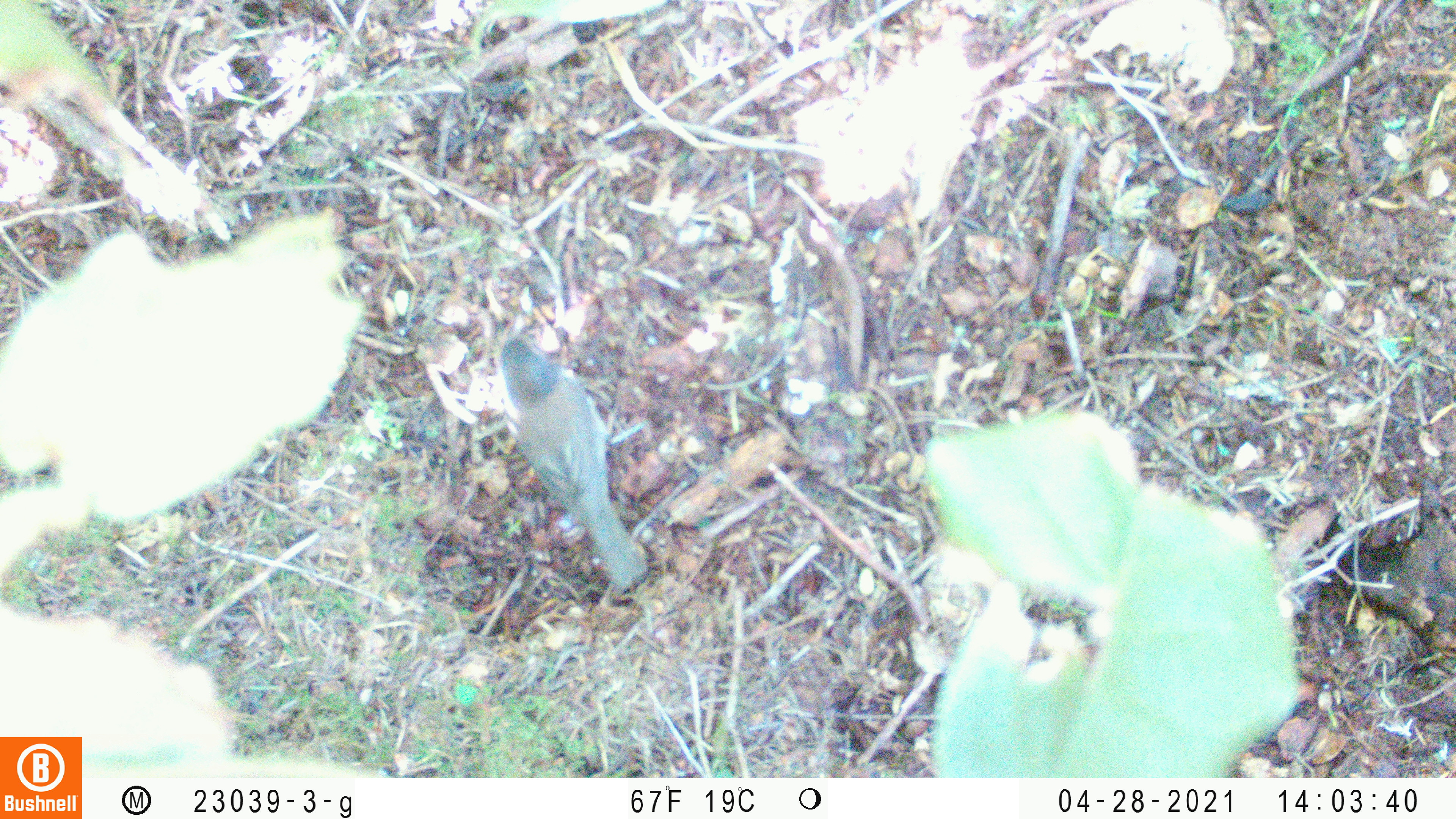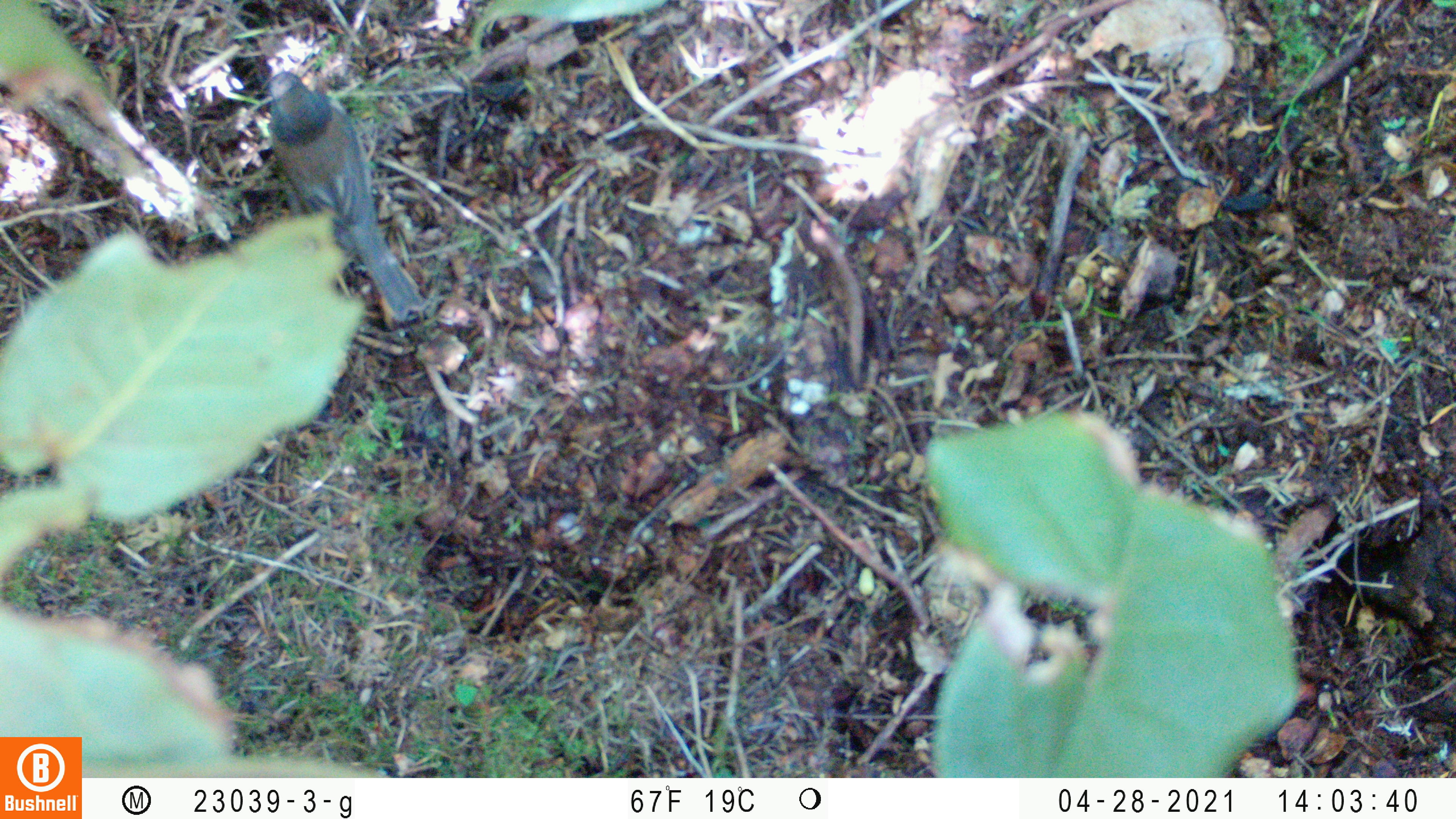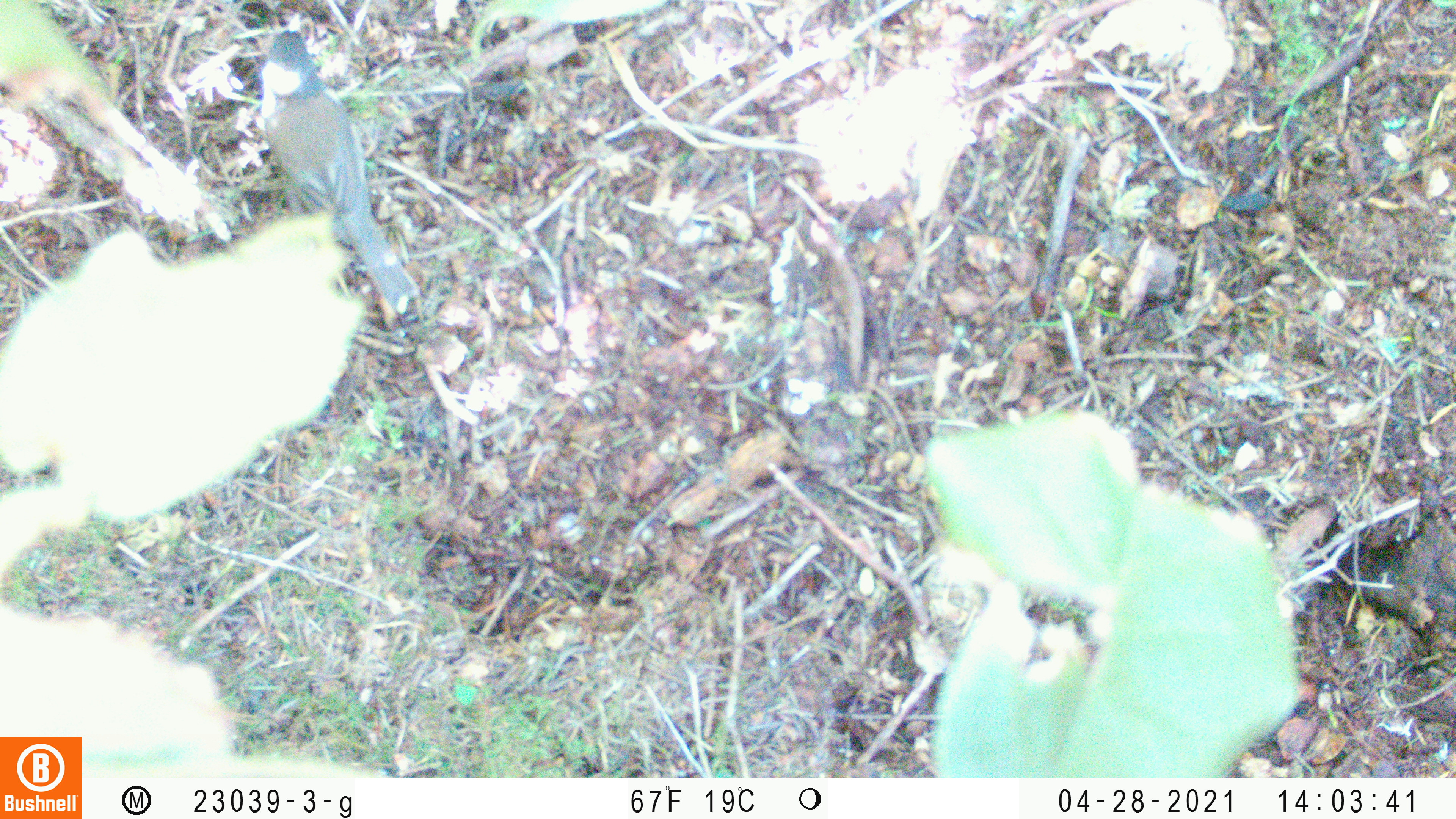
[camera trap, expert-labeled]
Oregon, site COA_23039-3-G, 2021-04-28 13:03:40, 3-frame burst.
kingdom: Animalia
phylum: Chordata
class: Aves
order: Passeriformes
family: Passerellidae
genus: Junco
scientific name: Junco hyemalis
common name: dark-eyed junco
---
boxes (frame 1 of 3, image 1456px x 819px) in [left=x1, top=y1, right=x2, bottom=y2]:
dark-eyed junco: [left=469, top=320, right=674, bottom=622]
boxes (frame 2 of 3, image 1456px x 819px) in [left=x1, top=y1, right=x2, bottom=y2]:
dark-eyed junco: [left=225, top=44, right=447, bottom=338]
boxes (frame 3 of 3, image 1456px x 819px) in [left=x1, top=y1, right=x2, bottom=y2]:
dark-eyed junco: [left=230, top=8, right=453, bottom=344]